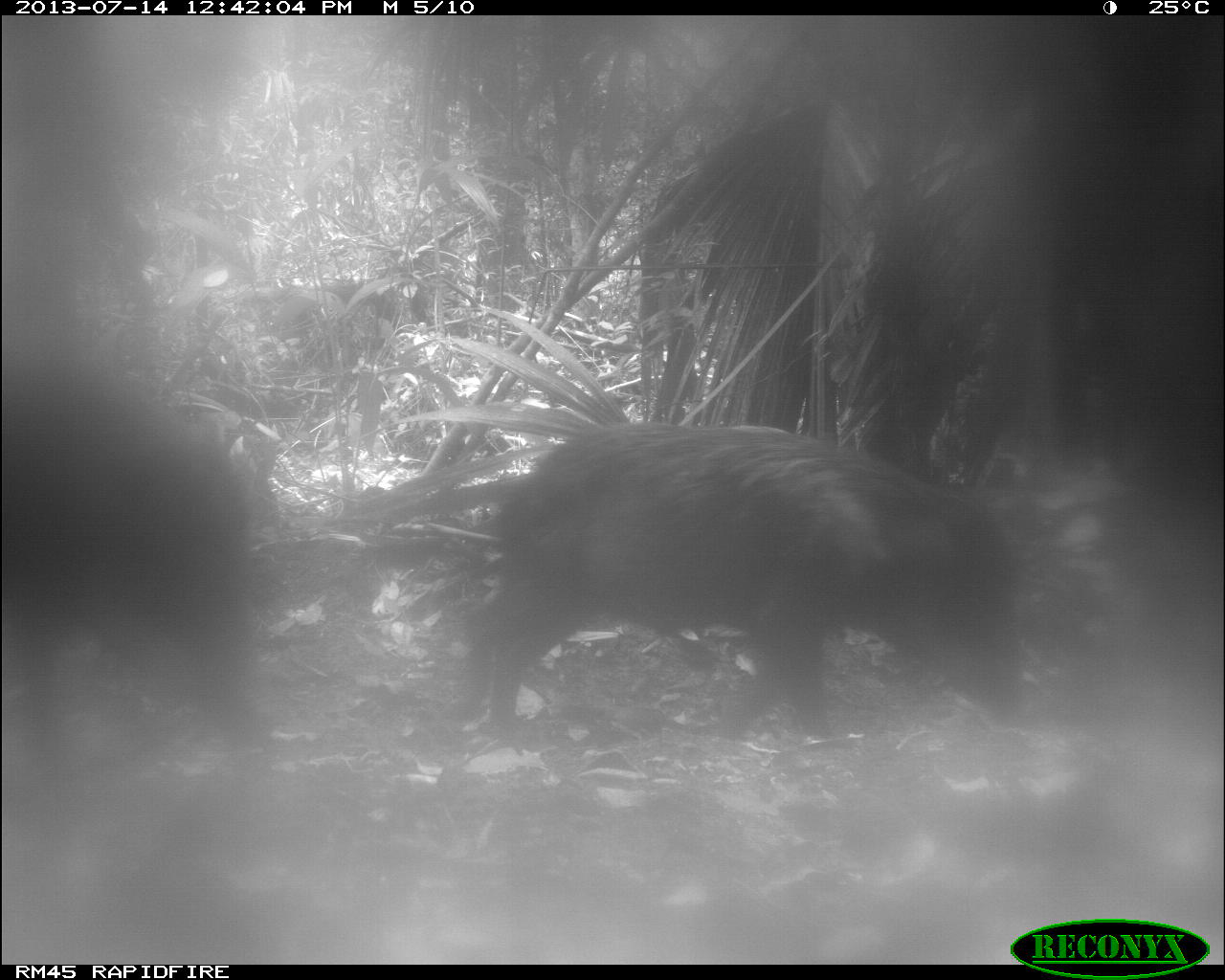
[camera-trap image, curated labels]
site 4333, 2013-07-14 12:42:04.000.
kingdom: Animalia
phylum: Chordata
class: Mammalia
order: Artiodactyla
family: Tayassuidae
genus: Tayassu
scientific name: Tayassu pecari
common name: white-lipped peccary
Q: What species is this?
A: Tayassu pecari (white-lipped peccary).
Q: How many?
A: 2.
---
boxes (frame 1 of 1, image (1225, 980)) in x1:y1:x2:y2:
tayassu pecari: 455:422:1027:745; 0:366:258:765